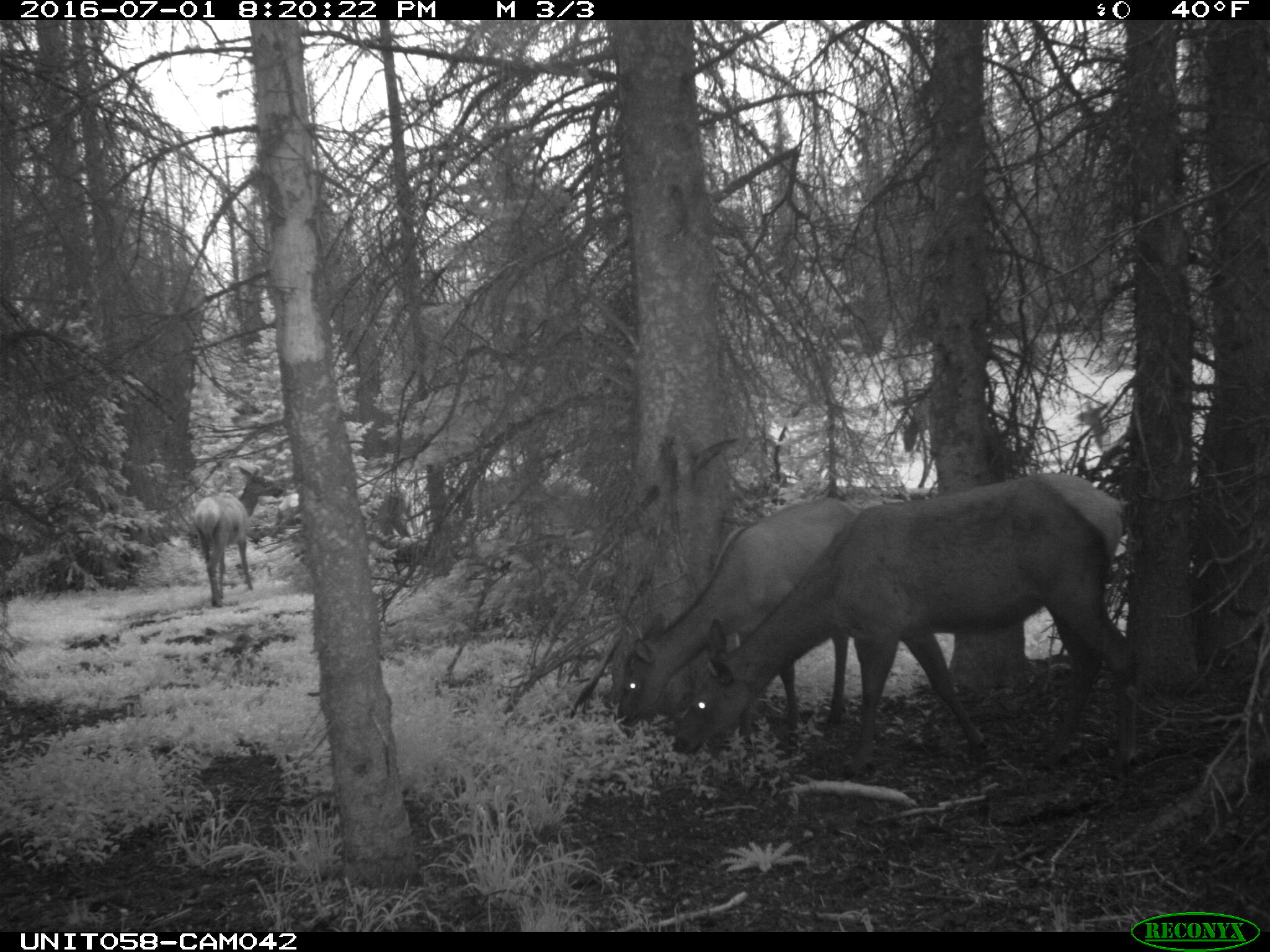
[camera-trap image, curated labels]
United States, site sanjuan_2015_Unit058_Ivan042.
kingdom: Animalia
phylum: Chordata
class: Mammalia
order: Artiodactyla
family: Cervidae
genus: Cervus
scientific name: Cervus elaphus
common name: red deer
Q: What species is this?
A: Cervus elaphus (red deer).